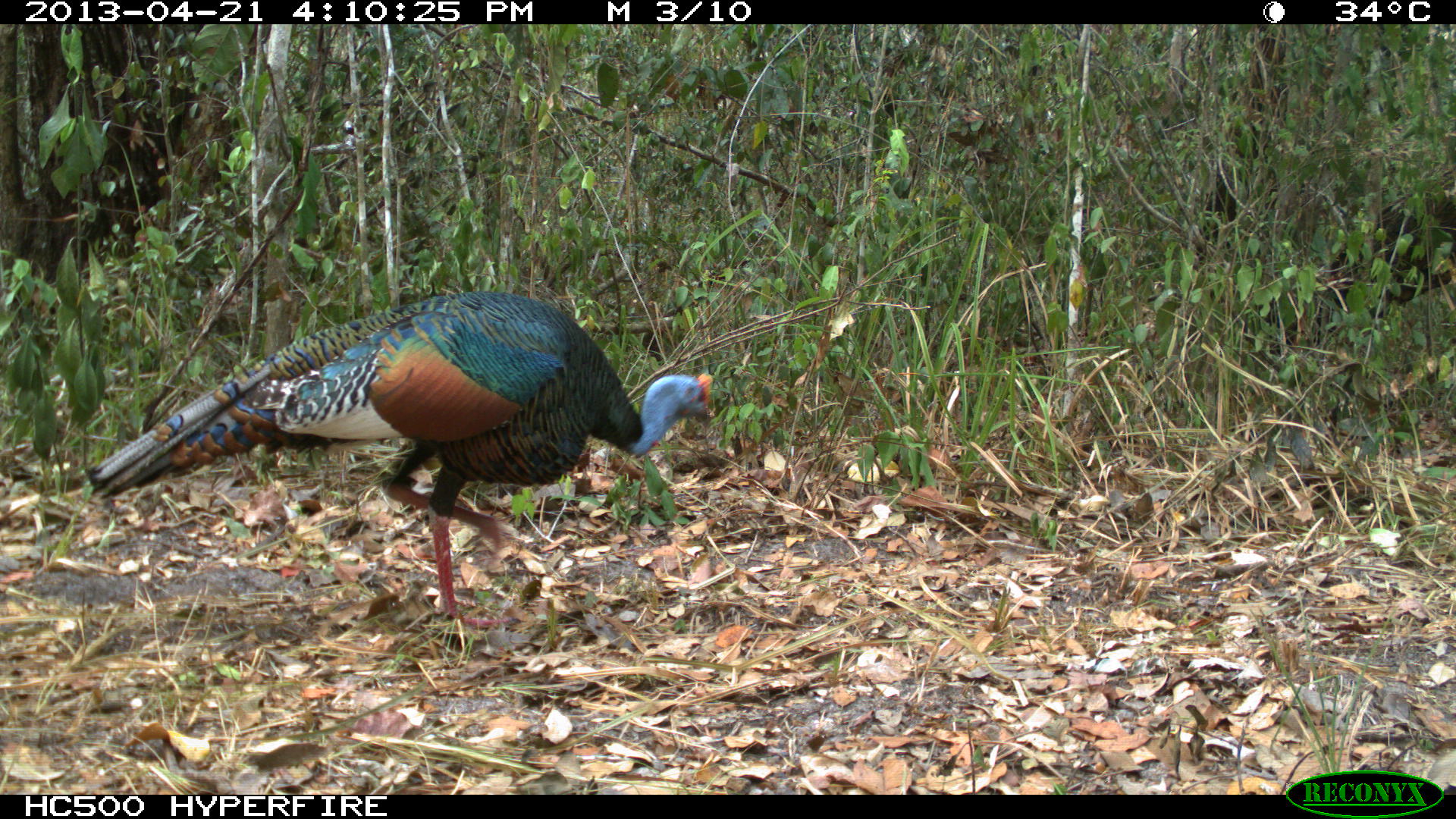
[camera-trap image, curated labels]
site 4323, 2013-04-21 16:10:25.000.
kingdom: Animalia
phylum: Chordata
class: Aves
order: Galliformes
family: Phasianidae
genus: Meleagris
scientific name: Meleagris ocellata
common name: ocellated turkey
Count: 1.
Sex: male.